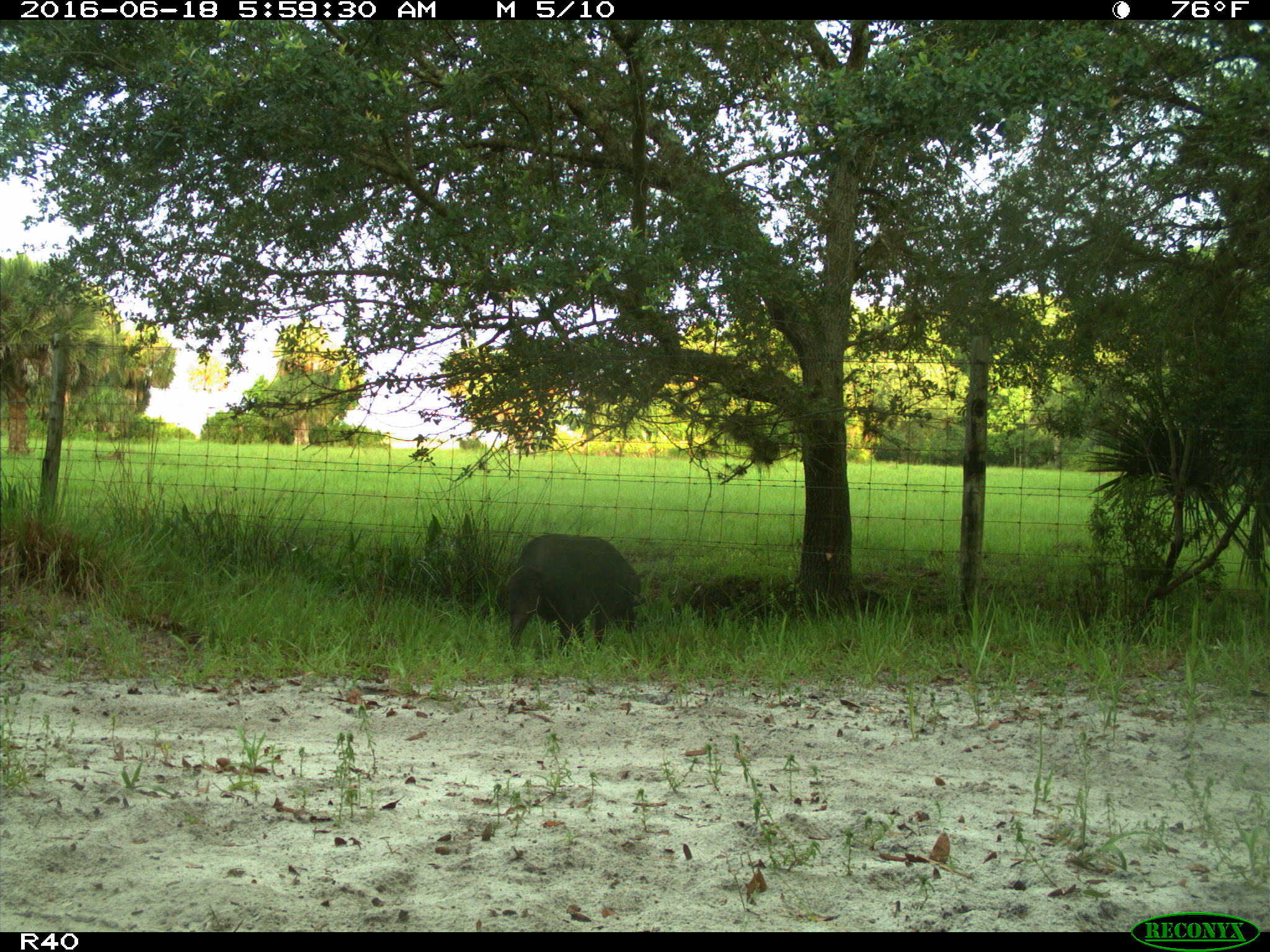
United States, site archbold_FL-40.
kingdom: Animalia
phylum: Chordata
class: Mammalia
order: Artiodactyla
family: Suidae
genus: Sus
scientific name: Sus scrofa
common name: wild boar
Sus scrofa (wild boar).